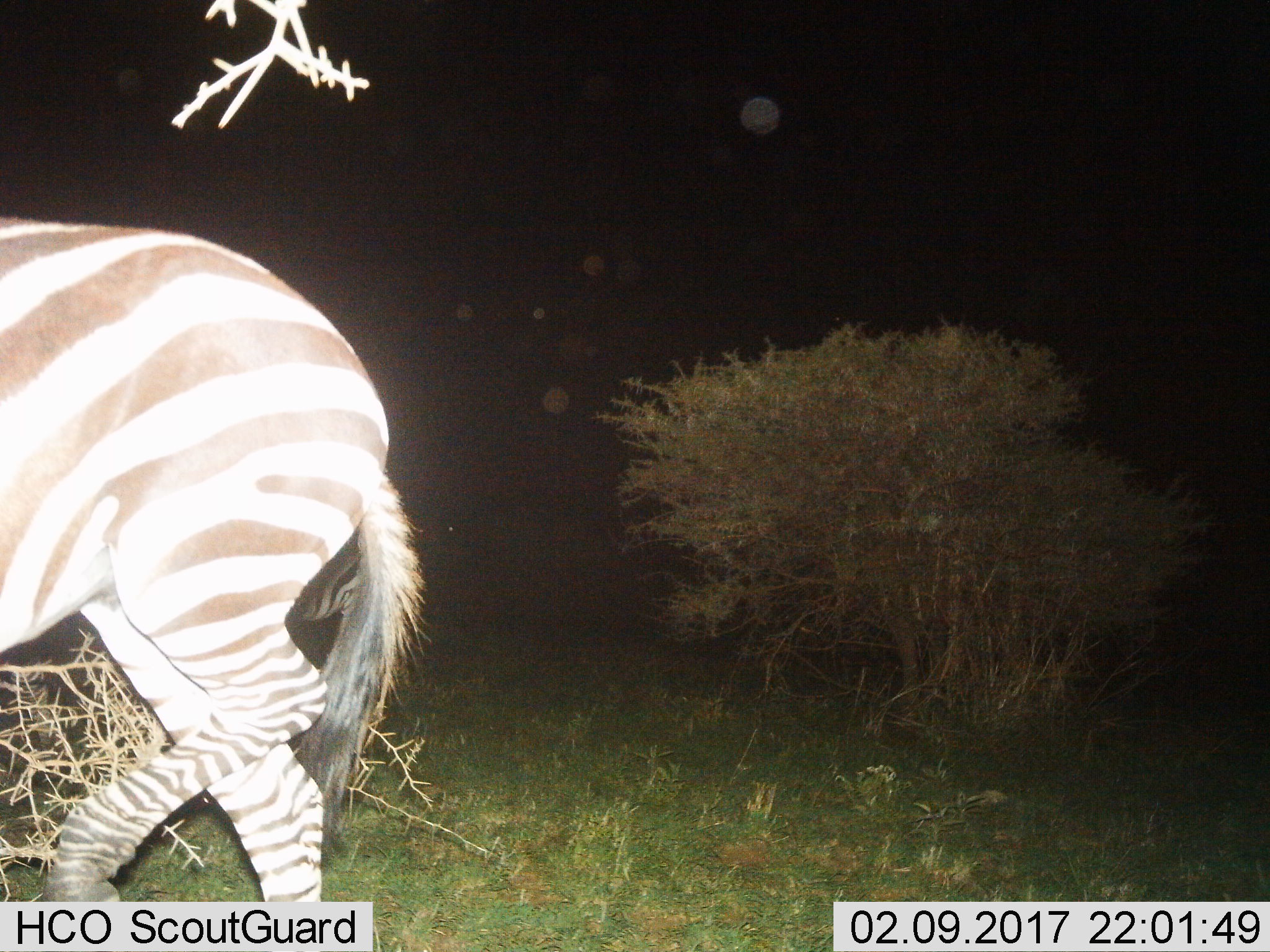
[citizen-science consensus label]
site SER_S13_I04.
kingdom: Animalia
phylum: Chordata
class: Mammalia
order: Perissodactyla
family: Equidae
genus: Equus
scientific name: Equus quagga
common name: plains zebra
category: zebraplains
Zebraplains (plains zebra) (Equus quagga), count 1. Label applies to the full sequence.